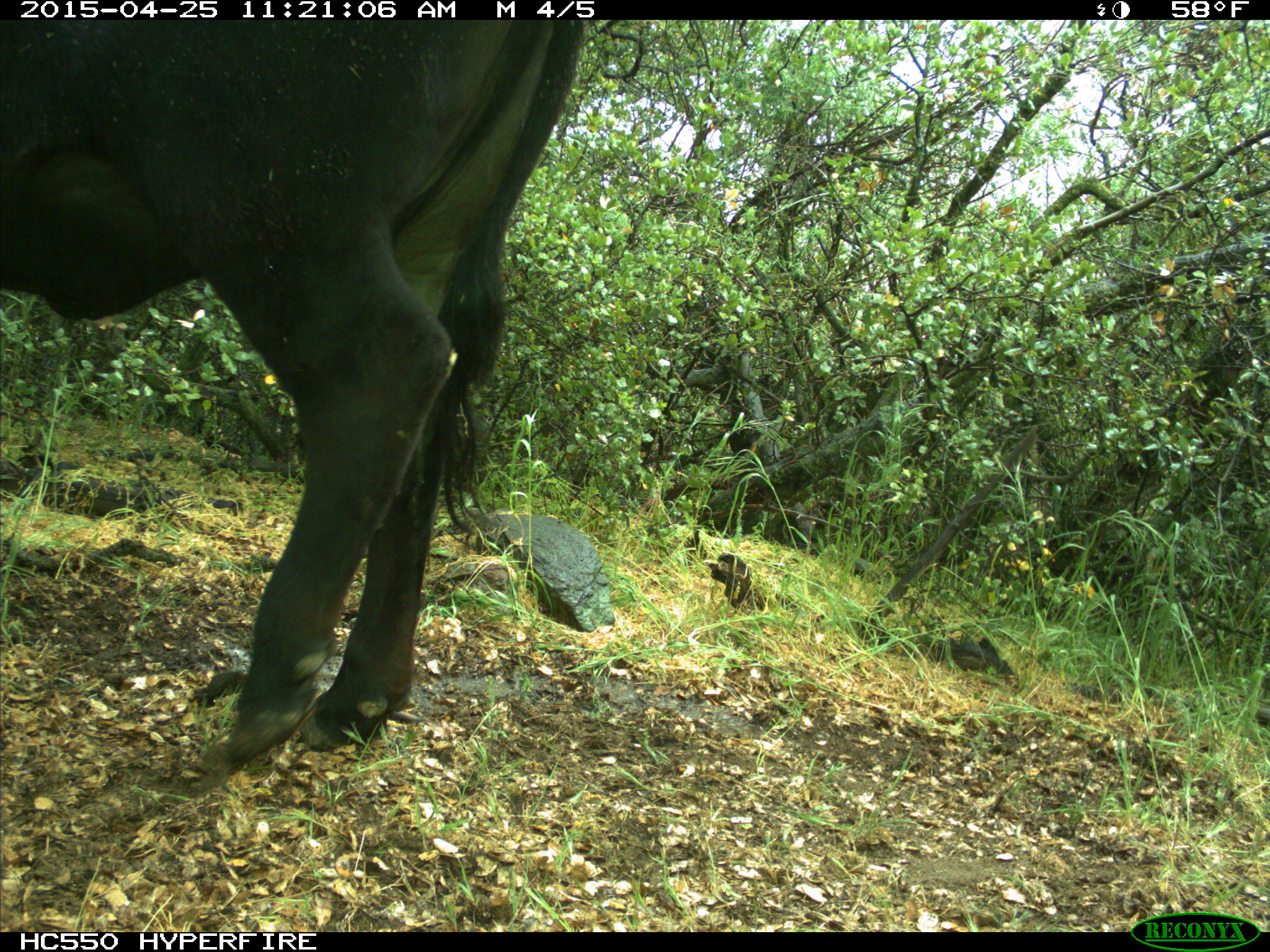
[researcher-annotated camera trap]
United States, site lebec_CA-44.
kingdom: Animalia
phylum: Chordata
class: Mammalia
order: Artiodactyla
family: Suidae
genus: Sus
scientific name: Sus scrofa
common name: wild boar